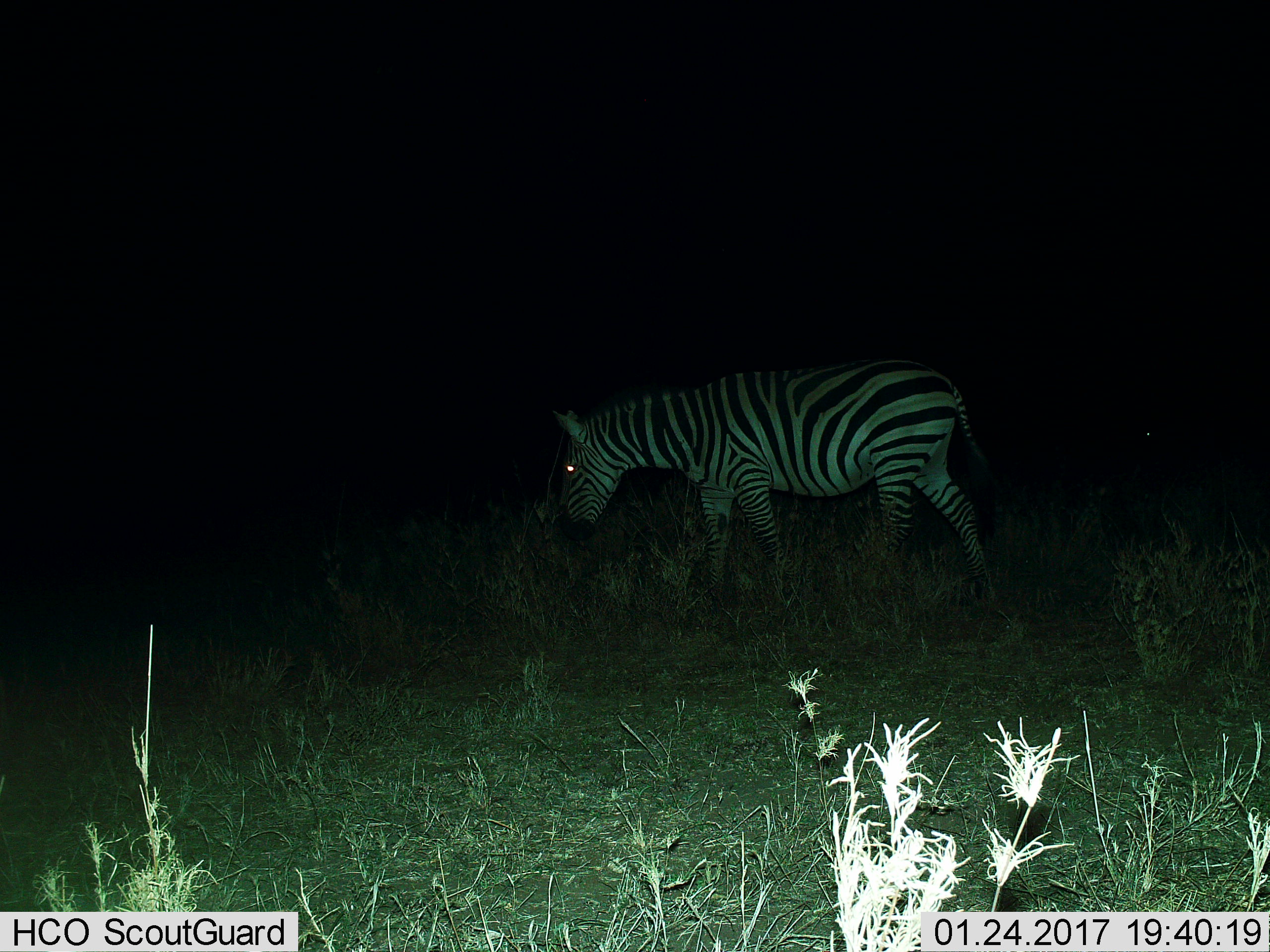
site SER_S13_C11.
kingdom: Animalia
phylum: Chordata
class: Mammalia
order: Perissodactyla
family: Equidae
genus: Equus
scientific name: Equus quagga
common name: plains zebra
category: zebraplains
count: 1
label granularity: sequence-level